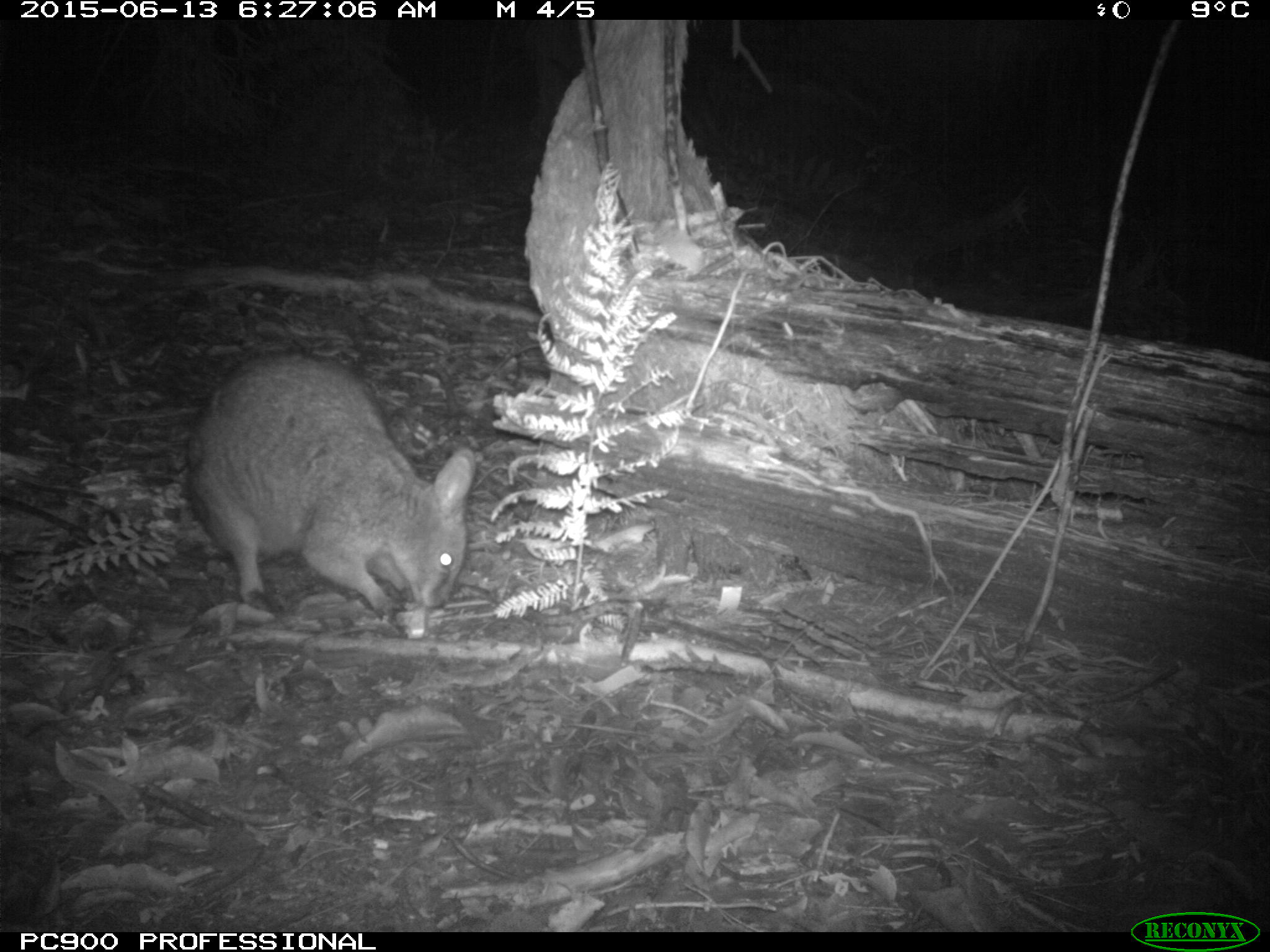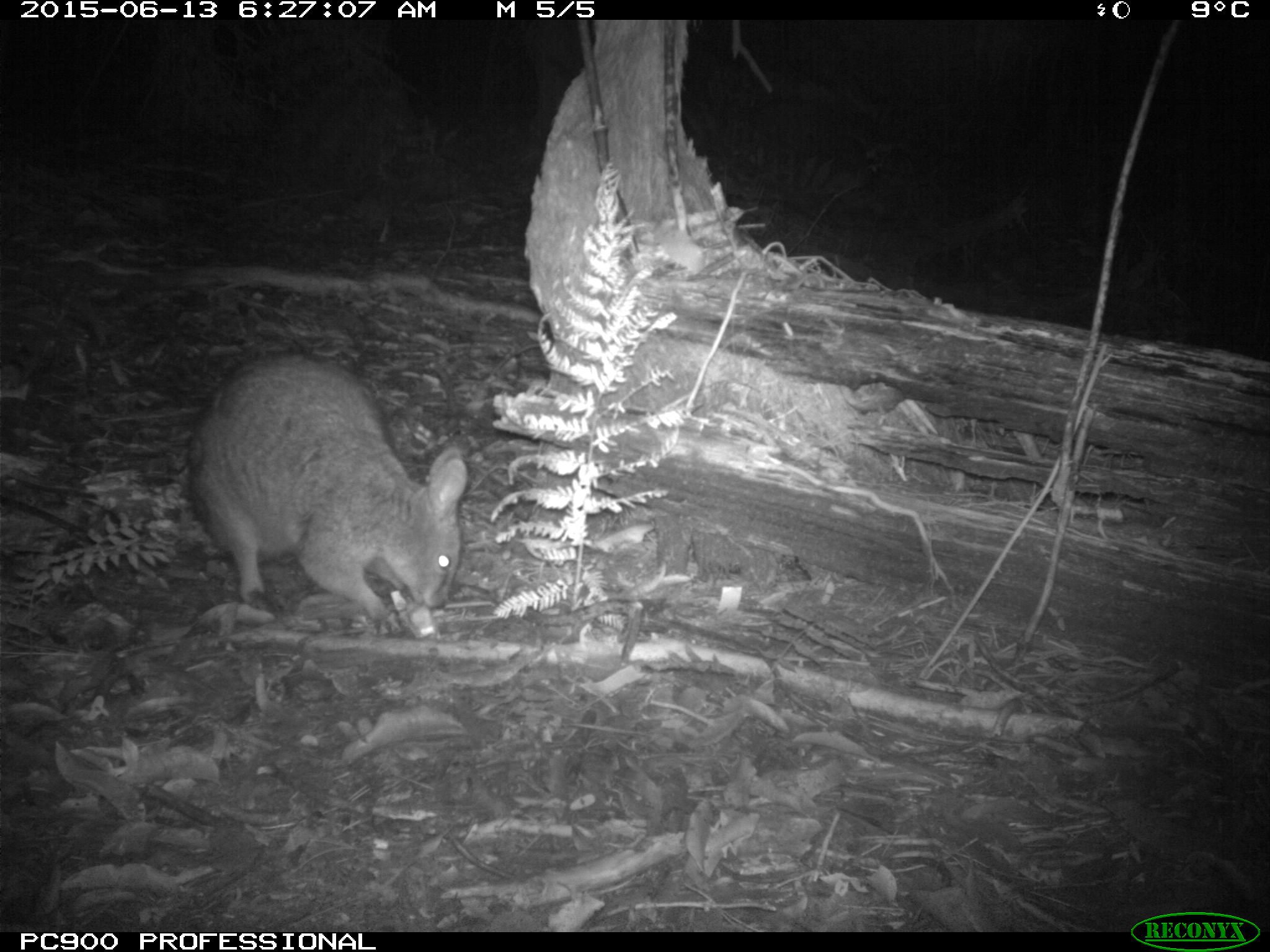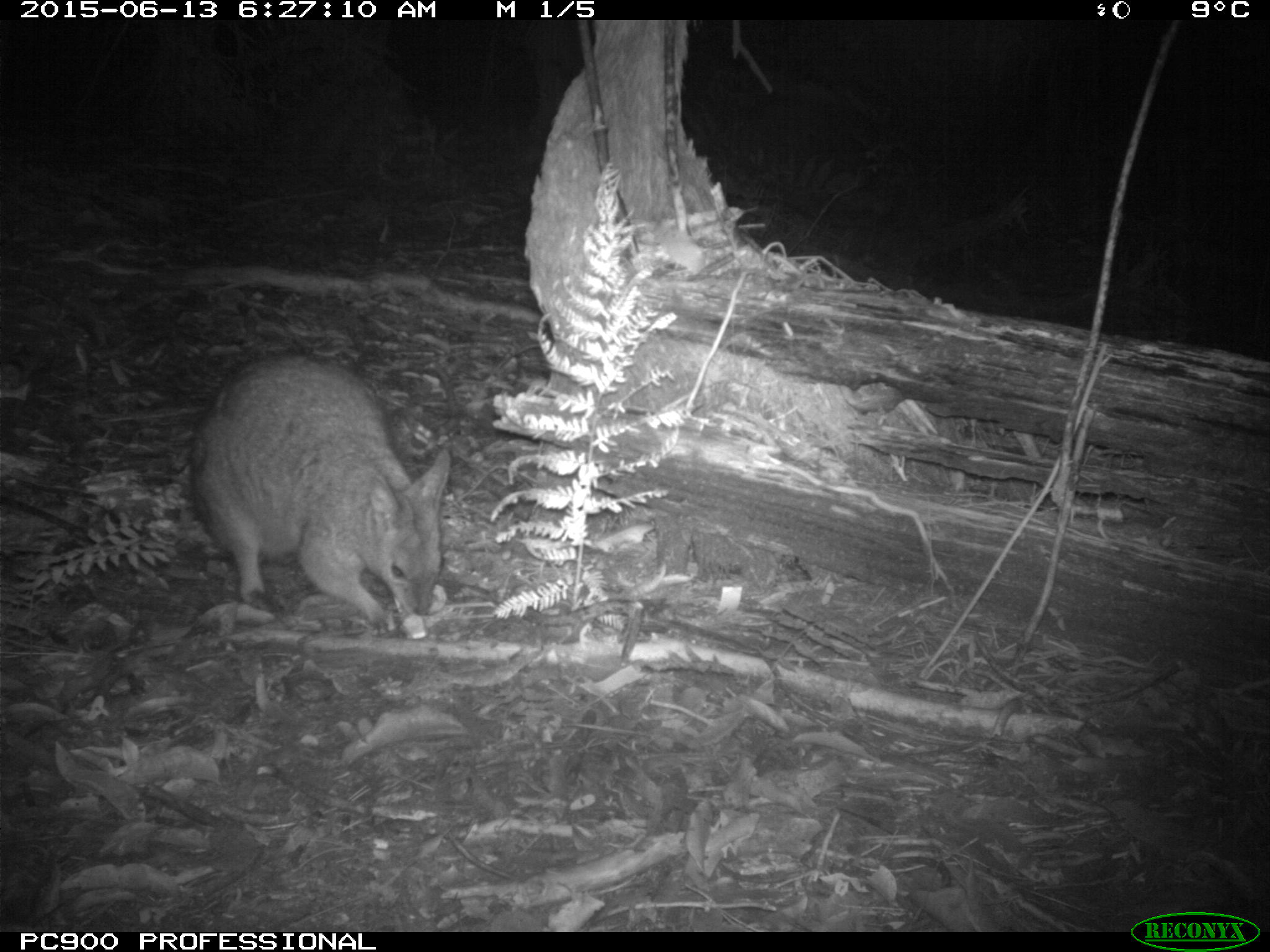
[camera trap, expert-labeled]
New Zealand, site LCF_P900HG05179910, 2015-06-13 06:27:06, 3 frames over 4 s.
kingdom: Animalia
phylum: Chordata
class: Mammalia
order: Diprotodontia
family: Macropodidae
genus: Notamacropus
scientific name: Notamacropus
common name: wallaby